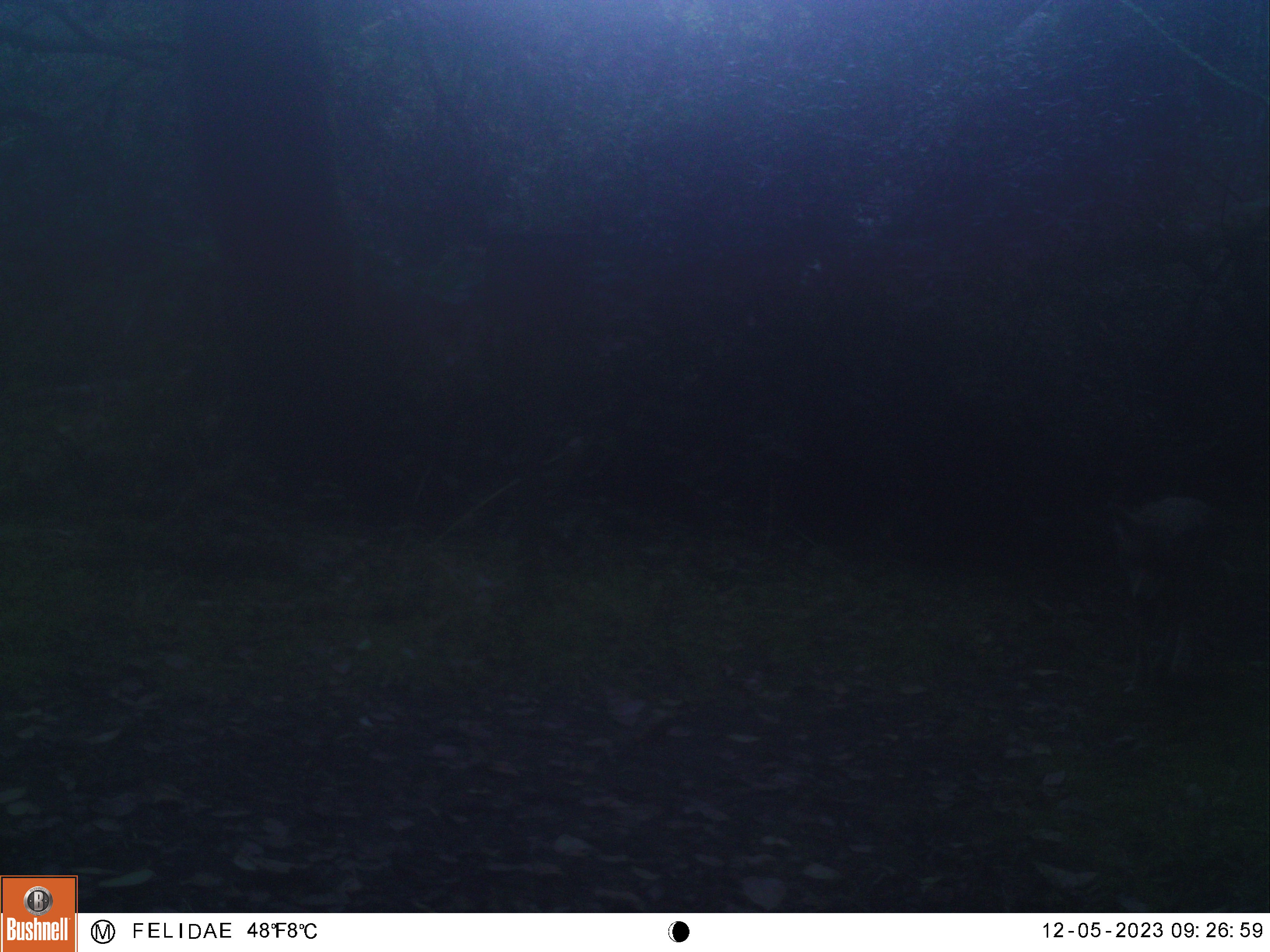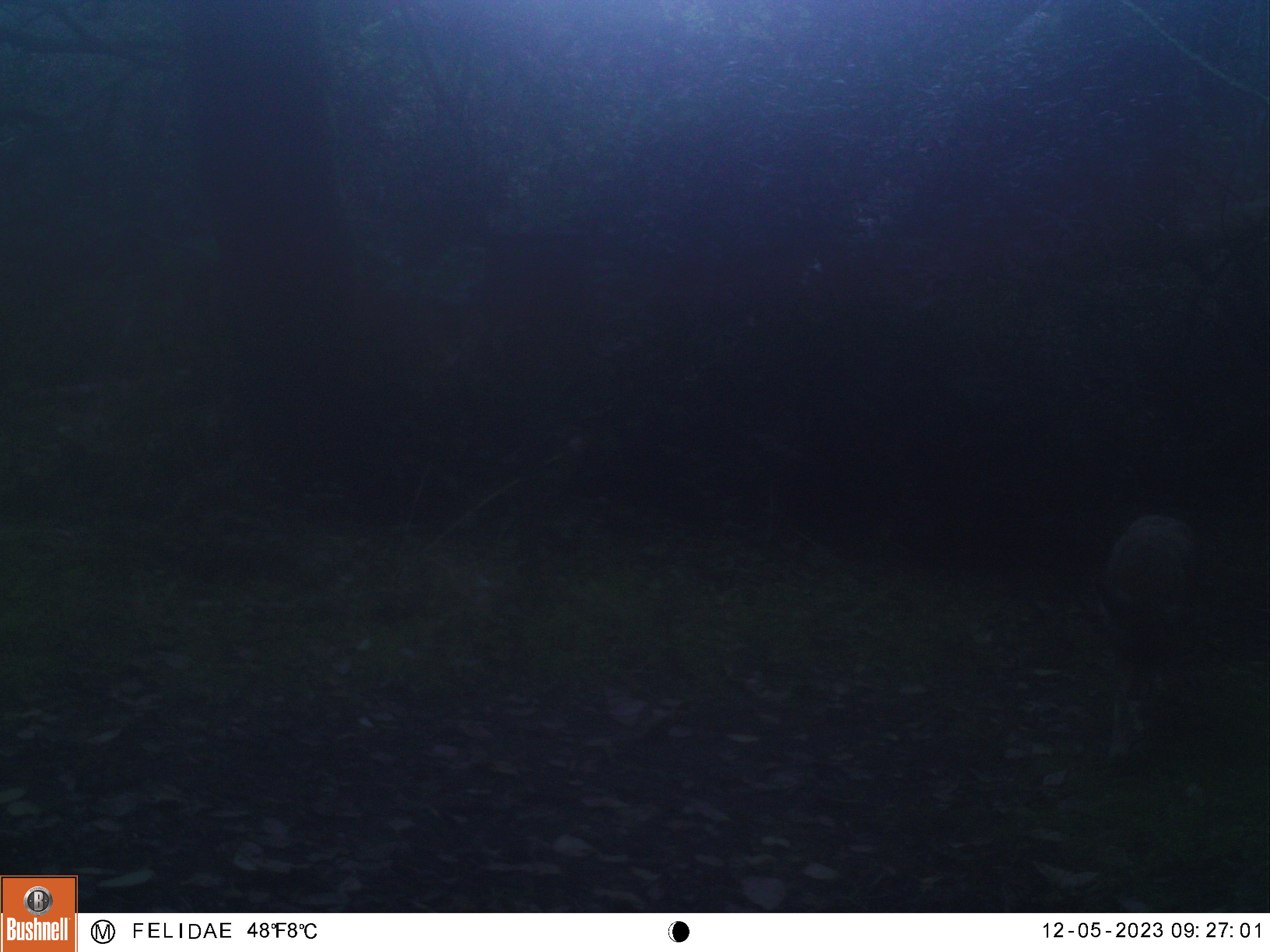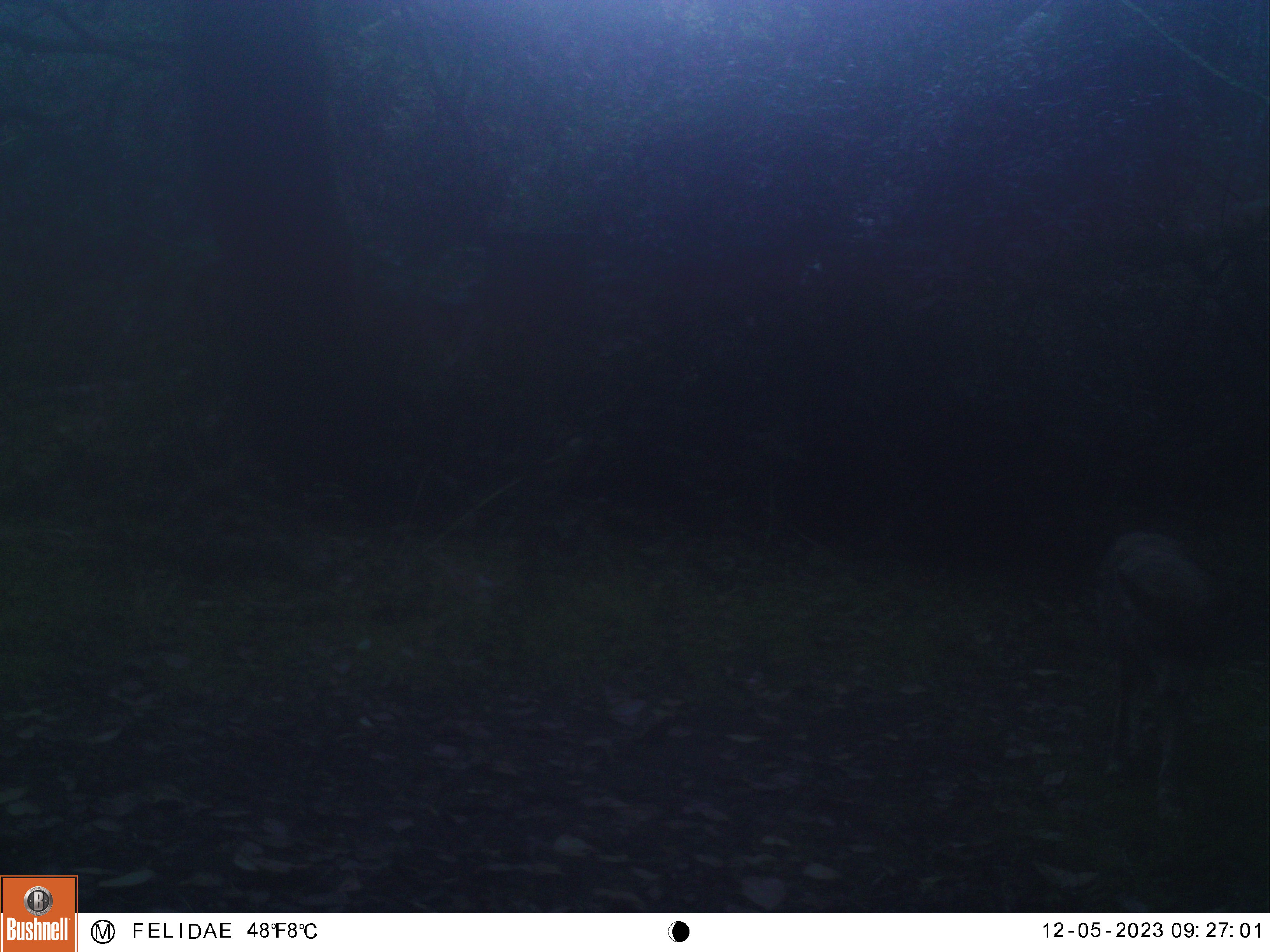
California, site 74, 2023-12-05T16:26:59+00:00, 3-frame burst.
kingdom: Animalia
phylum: Chordata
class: Mammalia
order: Carnivora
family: Canidae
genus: Canis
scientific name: Canis latrans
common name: coyote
Coyote (Canis latrans).